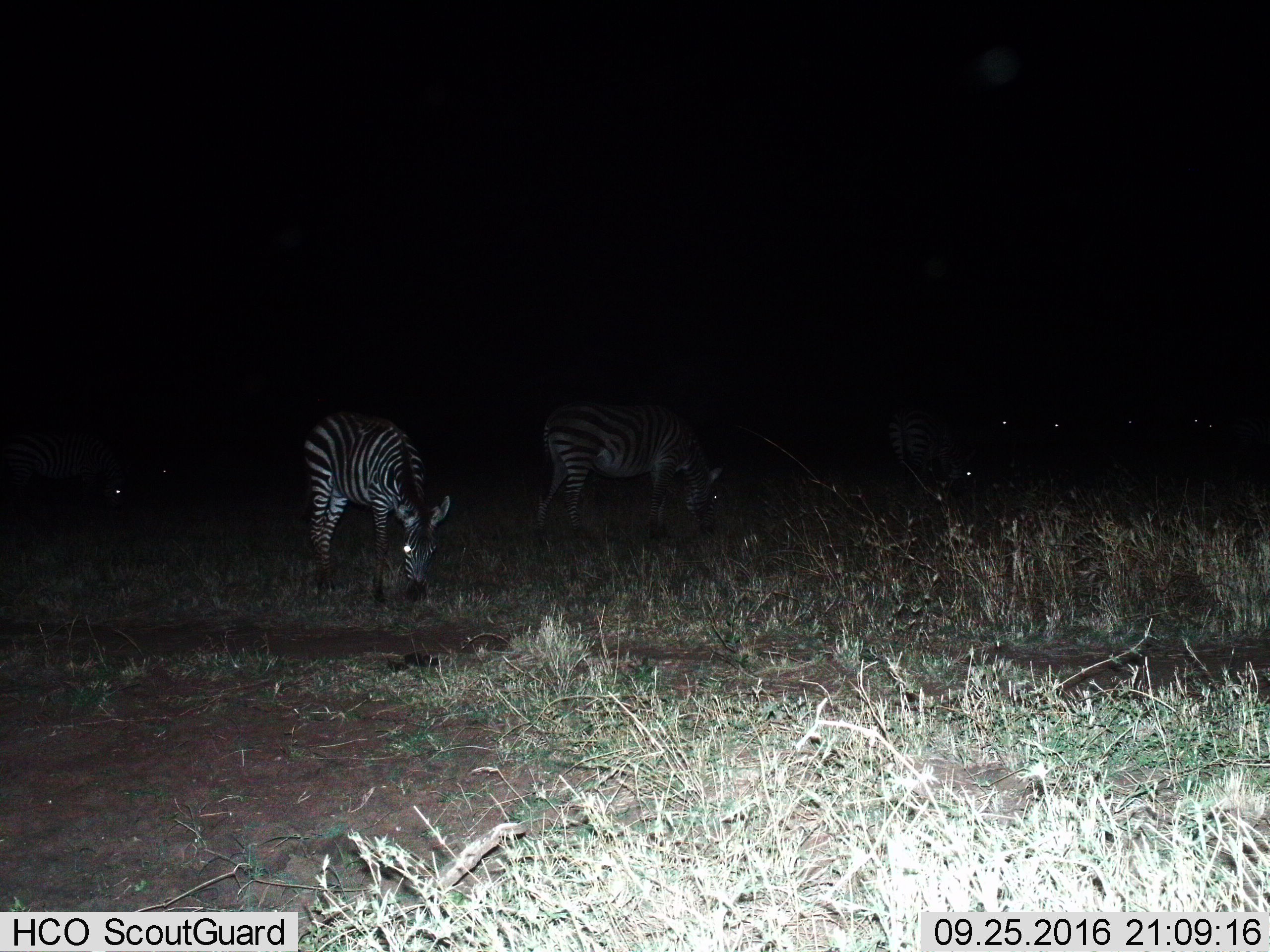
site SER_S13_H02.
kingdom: Animalia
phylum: Chordata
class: Mammalia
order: Perissodactyla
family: Equidae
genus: Equus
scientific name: Equus quagga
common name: plains zebra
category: zebraplains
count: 3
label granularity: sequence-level